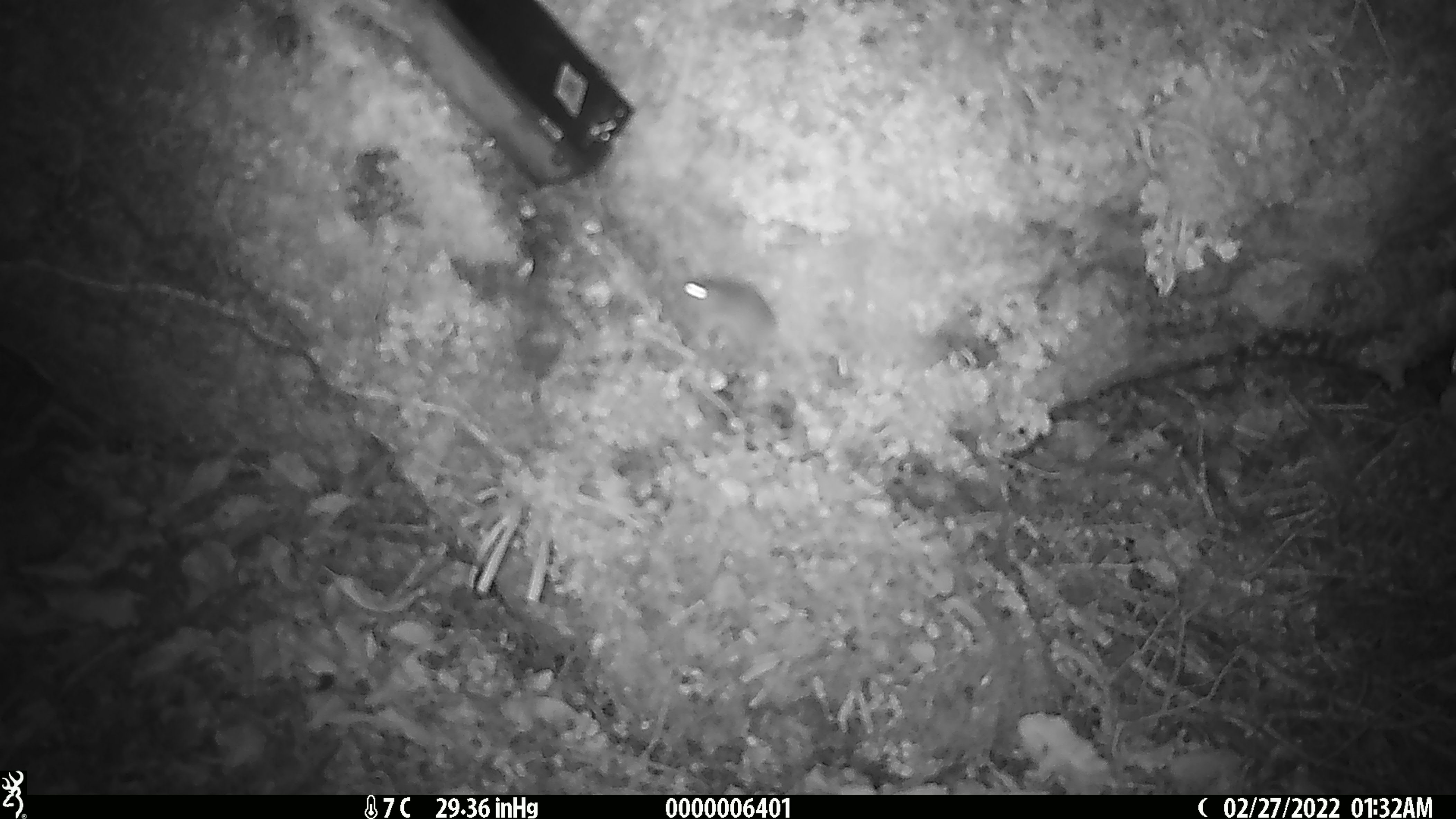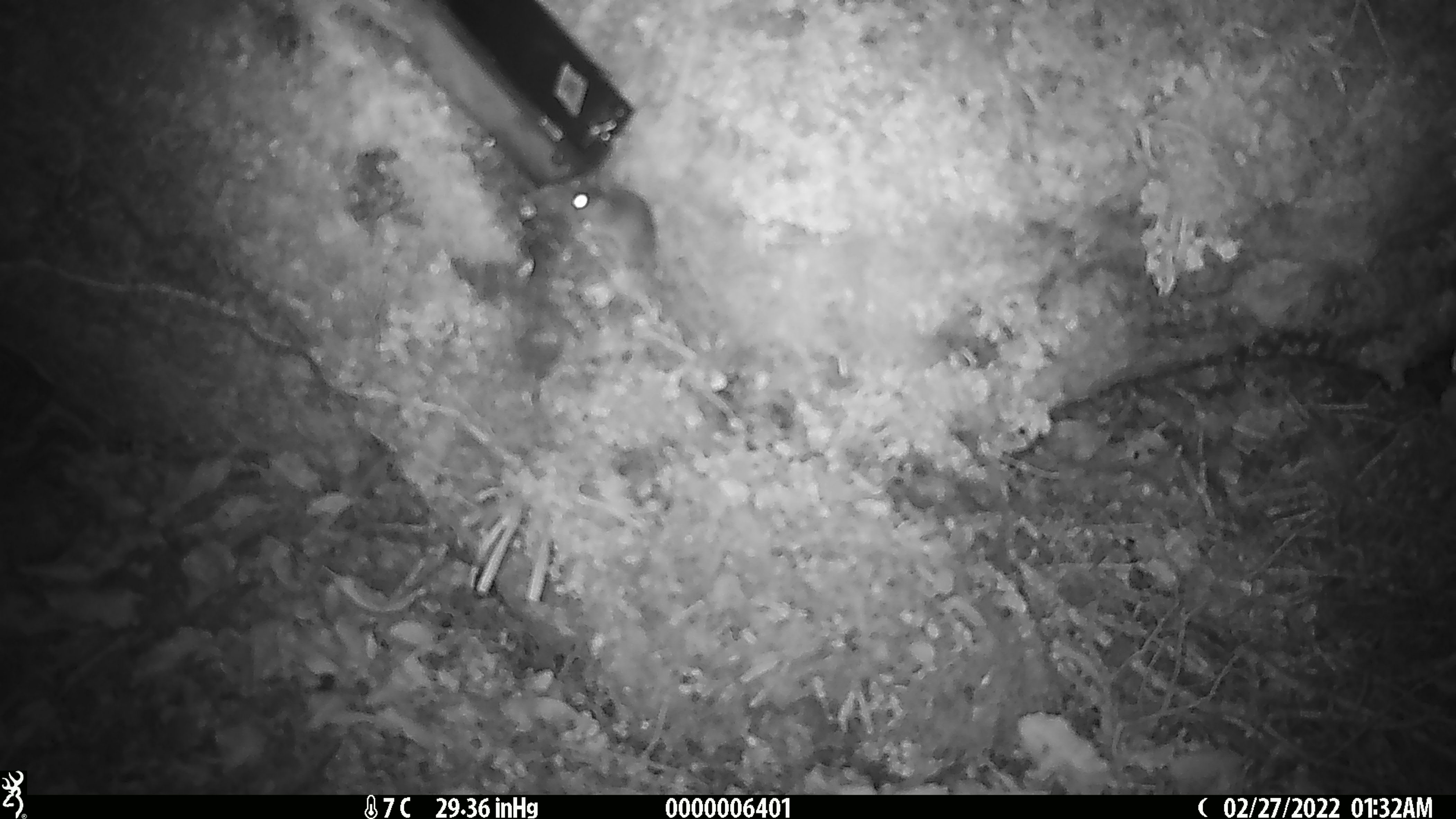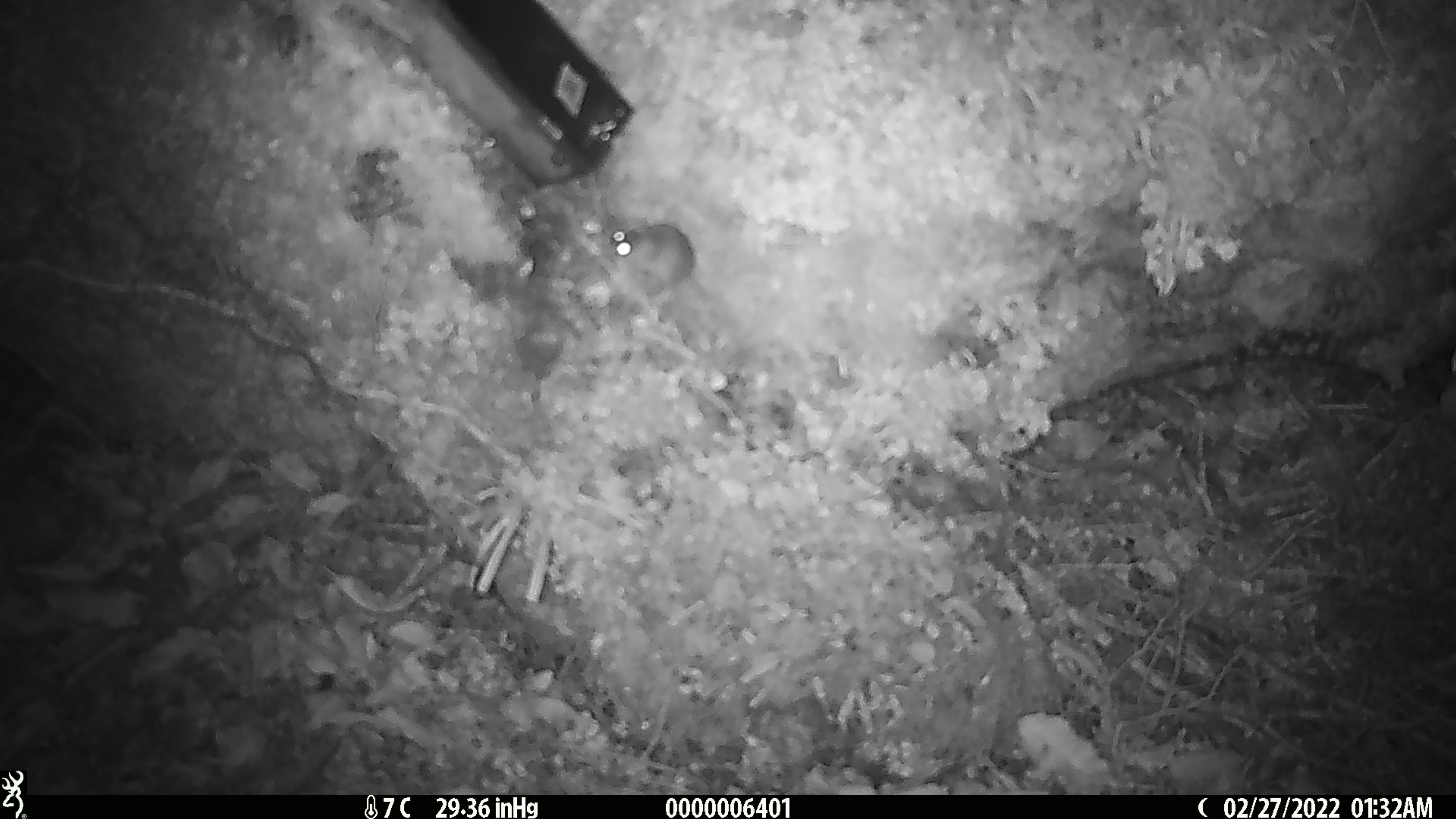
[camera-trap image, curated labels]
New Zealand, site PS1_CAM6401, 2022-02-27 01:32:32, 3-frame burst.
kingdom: Animalia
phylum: Chordata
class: Mammalia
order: Rodentia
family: Muridae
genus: Mus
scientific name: Mus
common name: mouse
Mouse (Mus).